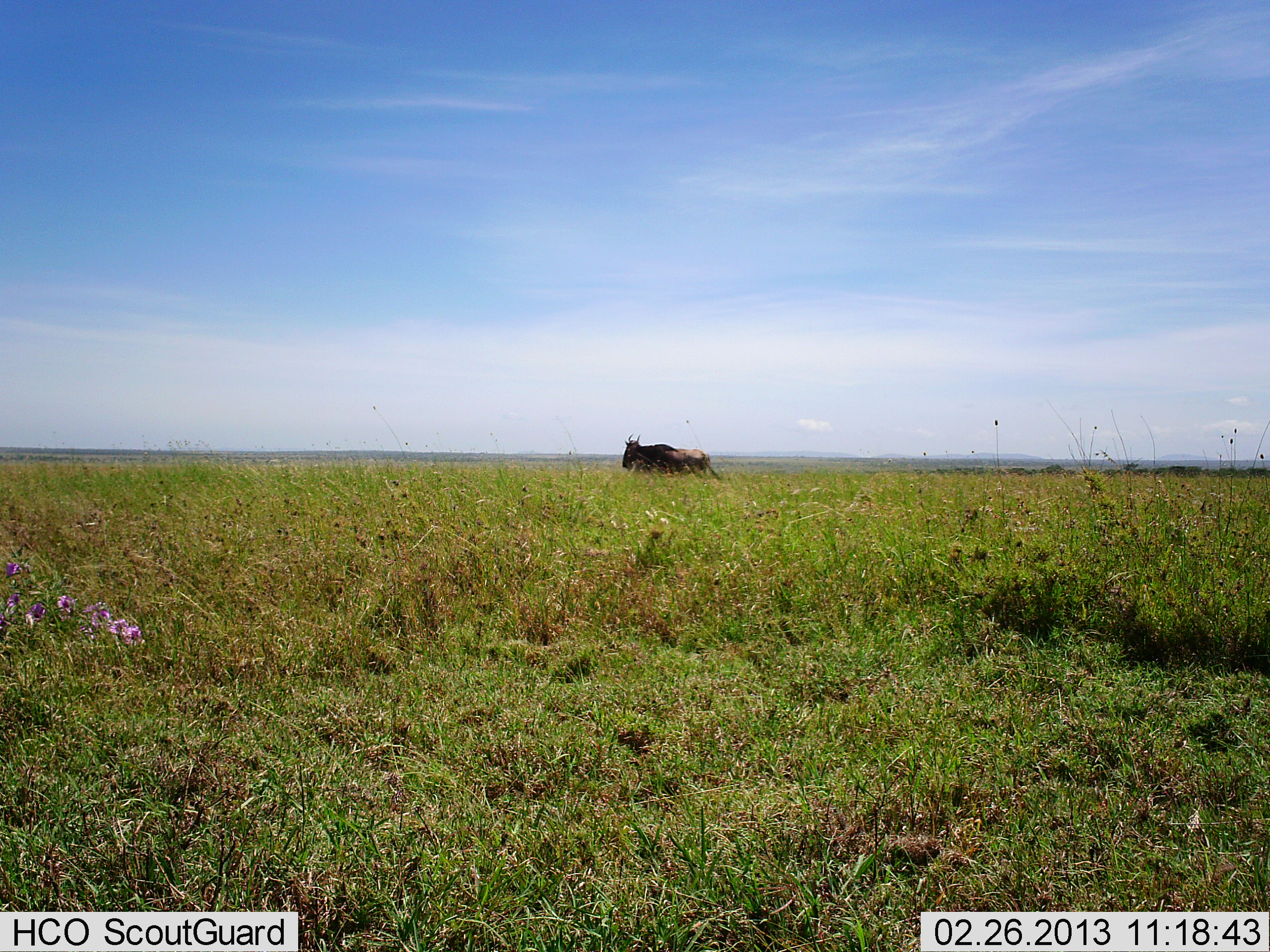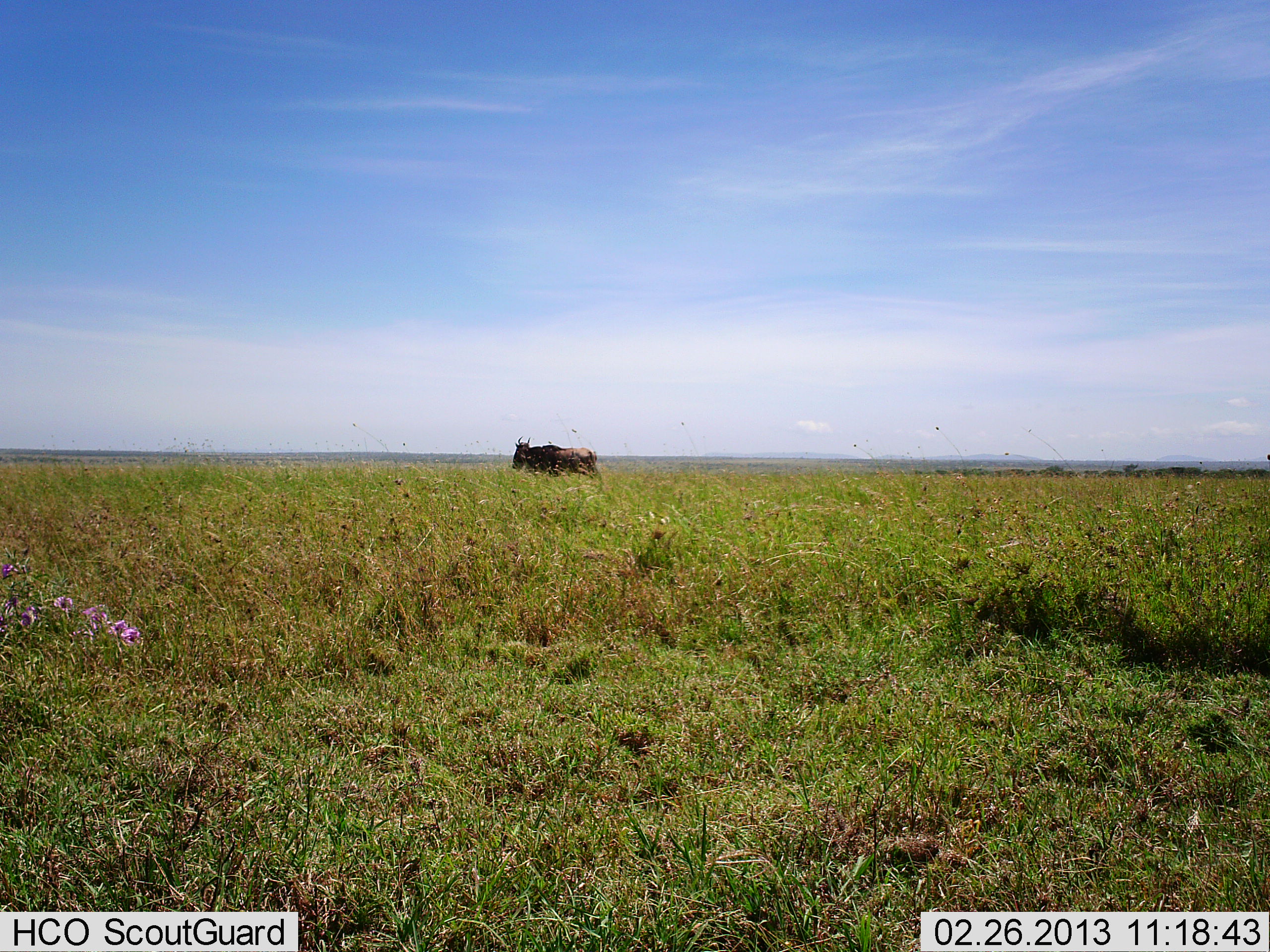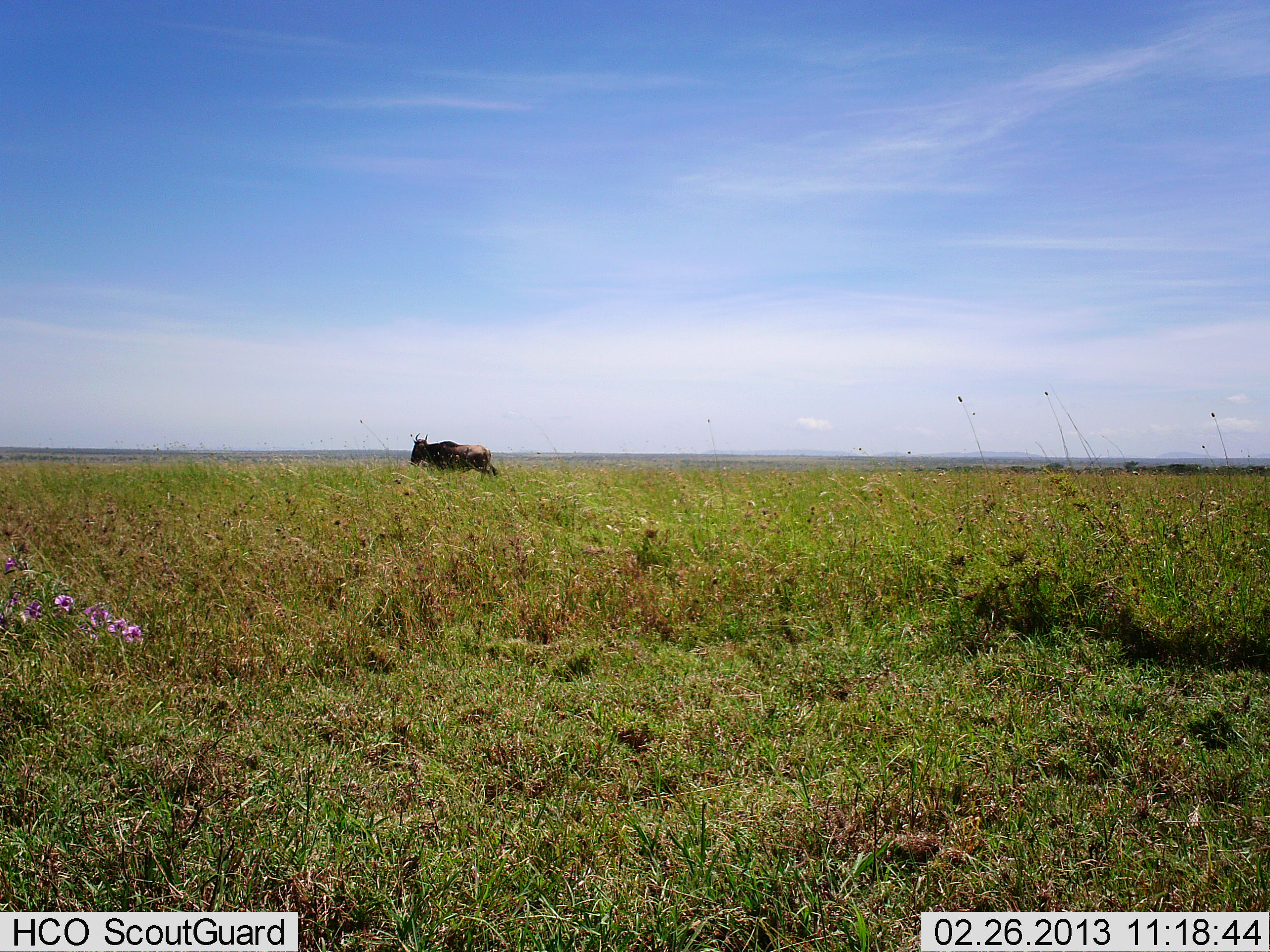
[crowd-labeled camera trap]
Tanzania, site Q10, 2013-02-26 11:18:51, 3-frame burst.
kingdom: Animalia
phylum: Chordata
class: Mammalia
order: Artiodactyla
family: Bovidae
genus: Connochaetes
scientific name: Connochaetes taurinus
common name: blue wildebeest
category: wildebeest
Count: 1.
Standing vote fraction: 6%.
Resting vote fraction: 0%.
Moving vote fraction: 94%.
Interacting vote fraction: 0%.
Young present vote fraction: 0%.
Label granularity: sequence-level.